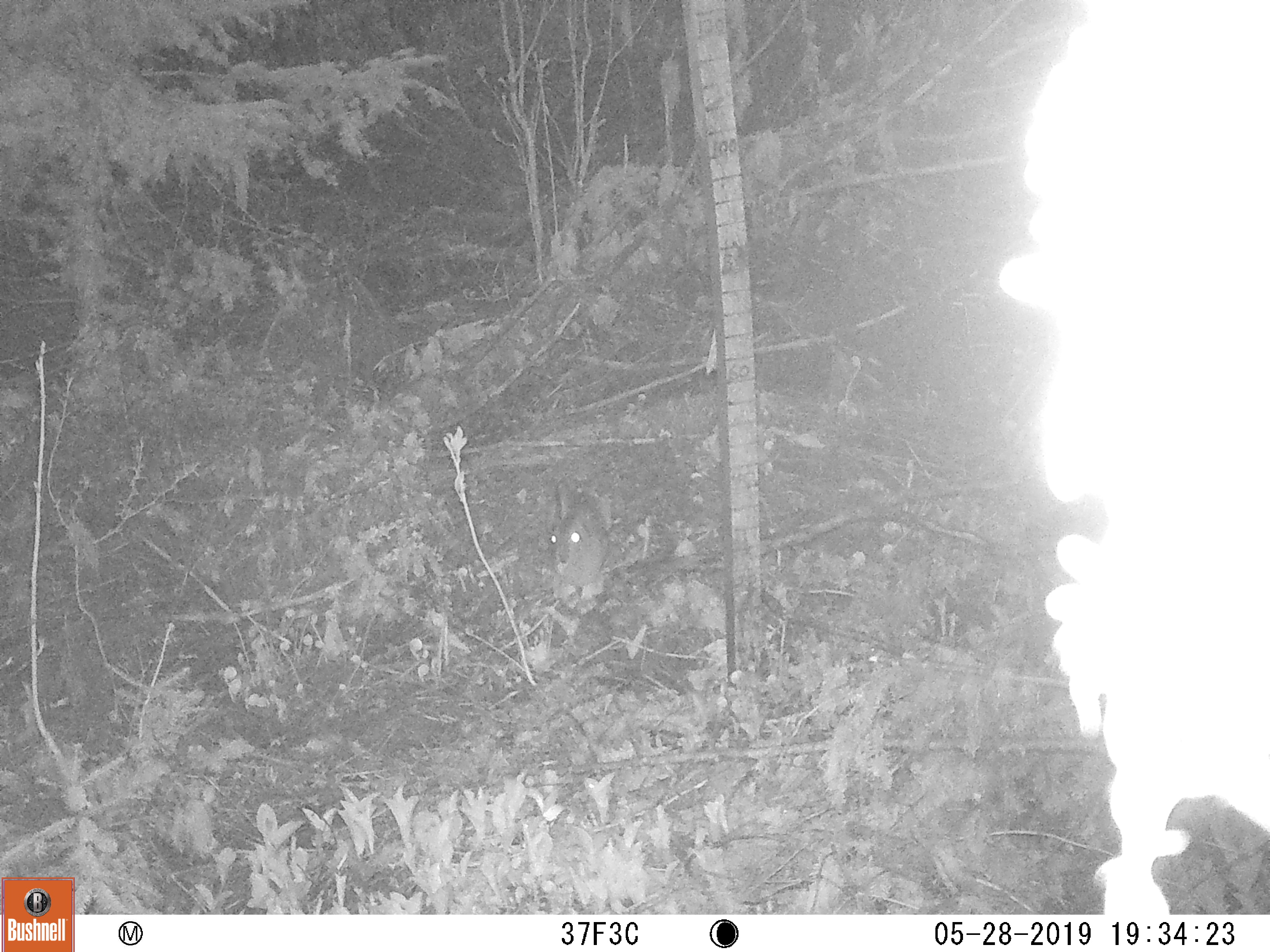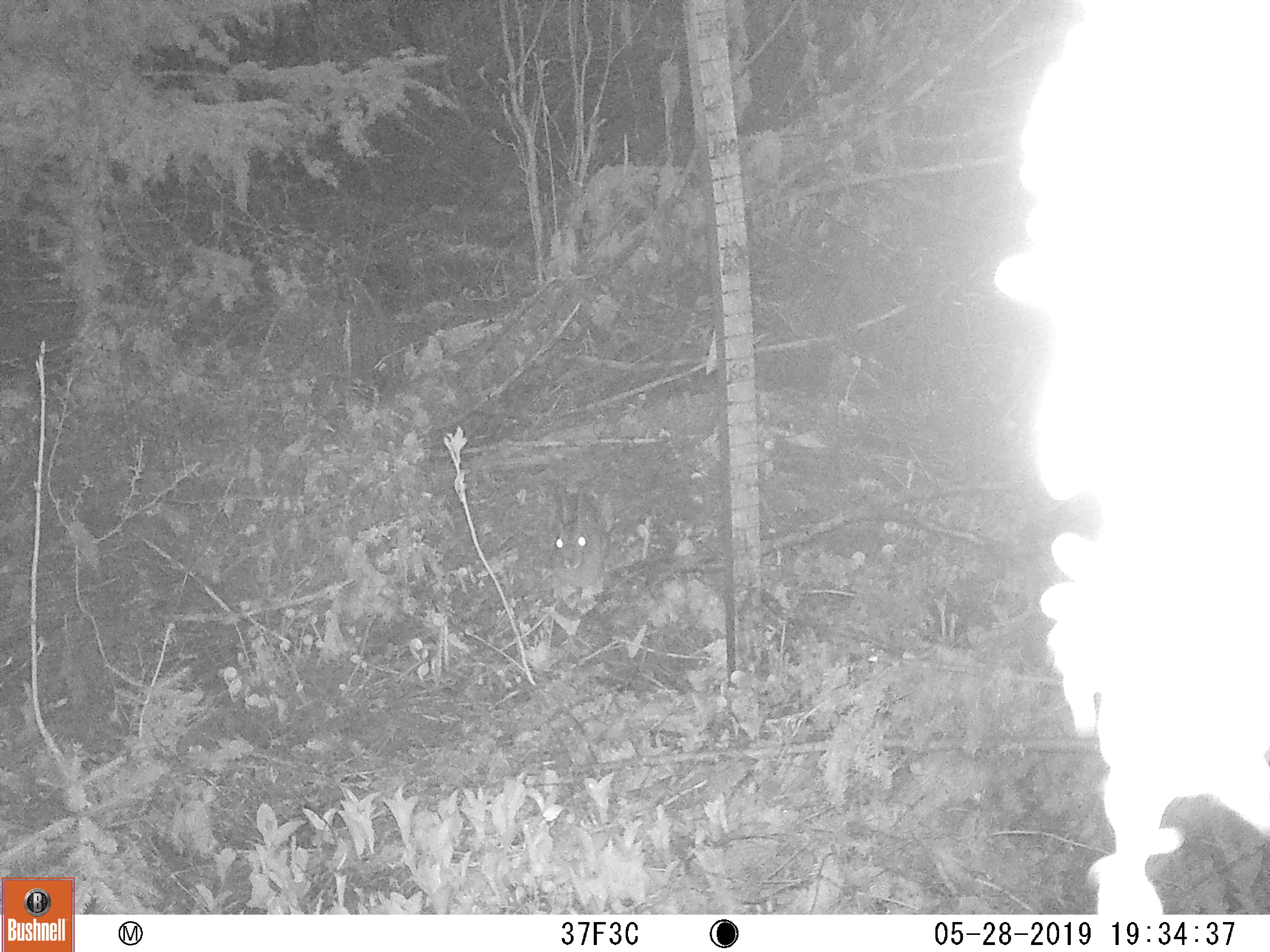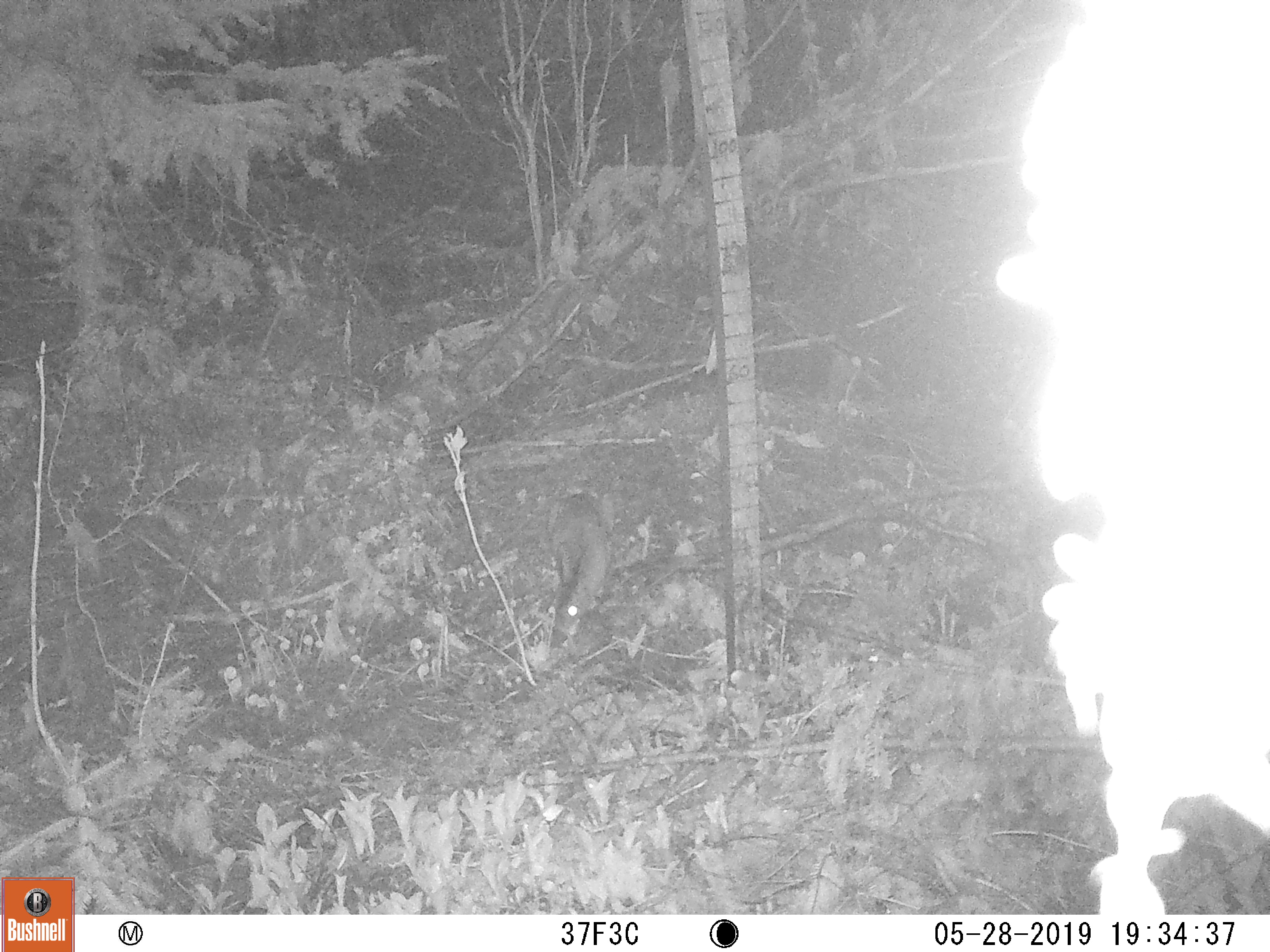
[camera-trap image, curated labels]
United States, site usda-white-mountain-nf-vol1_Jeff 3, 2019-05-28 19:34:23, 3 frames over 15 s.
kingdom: Animalia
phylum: Chordata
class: Mammalia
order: Lagomorpha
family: Leporidae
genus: Sylvilagus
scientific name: Sylvilagus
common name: cottontail rabbit